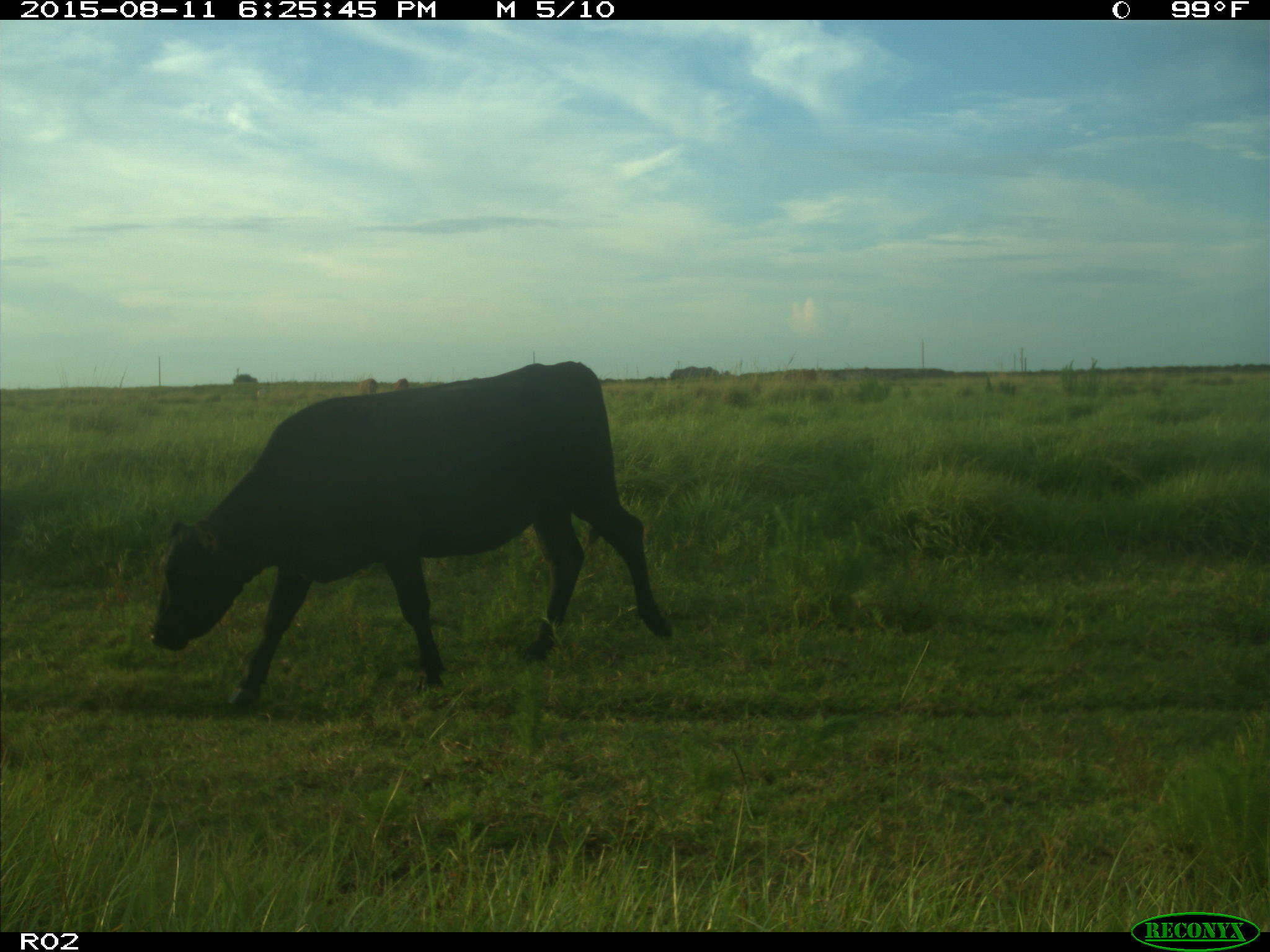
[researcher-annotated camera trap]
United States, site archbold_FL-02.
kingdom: Animalia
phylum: Chordata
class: Mammalia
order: Artiodactyla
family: Bovidae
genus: Bos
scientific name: Bos taurus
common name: domestic cow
Bos taurus (domestic cow).